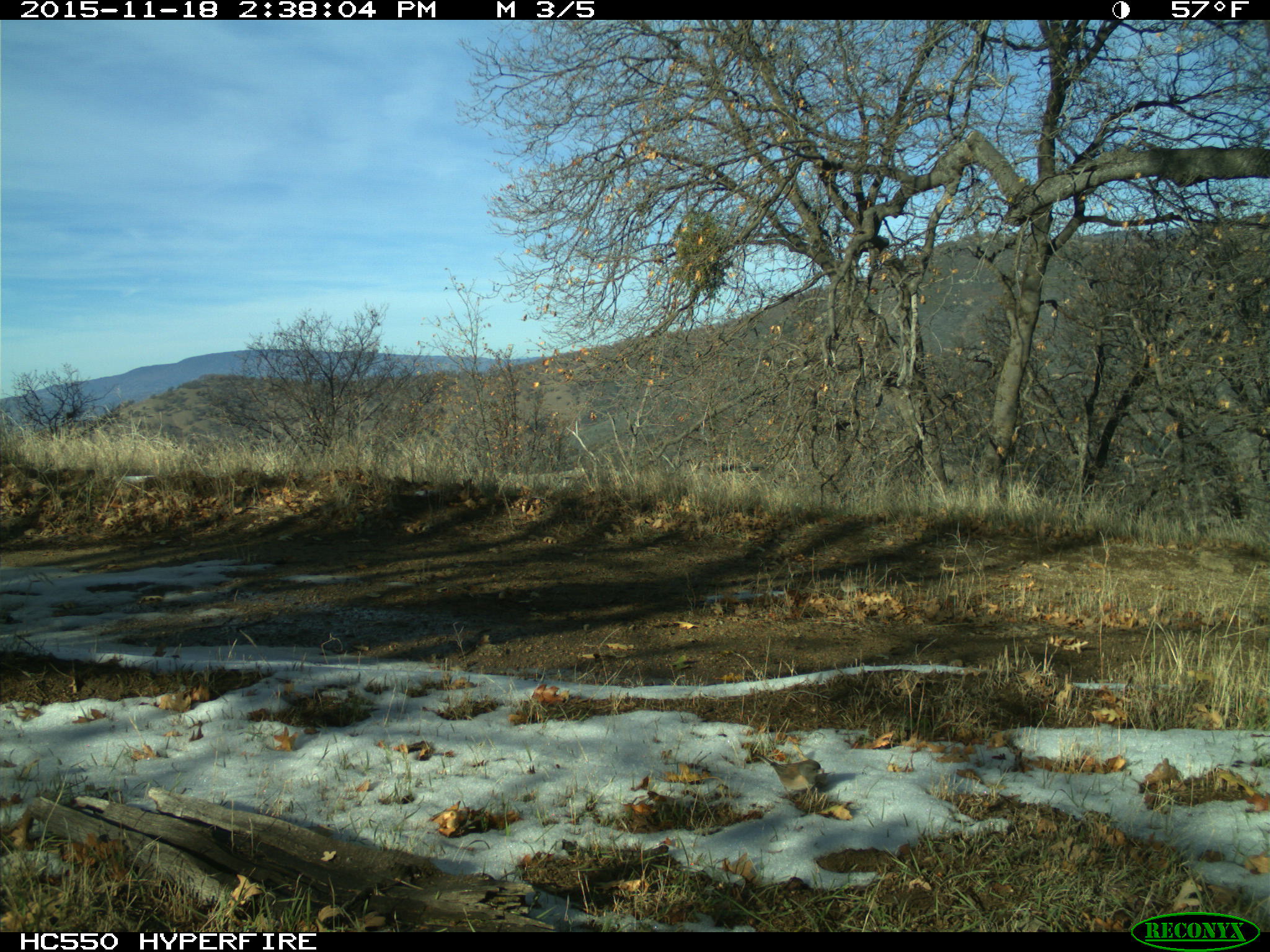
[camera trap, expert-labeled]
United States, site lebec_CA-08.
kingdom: Animalia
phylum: Chordata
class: Aves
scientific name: Aves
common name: birds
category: unidentified bird